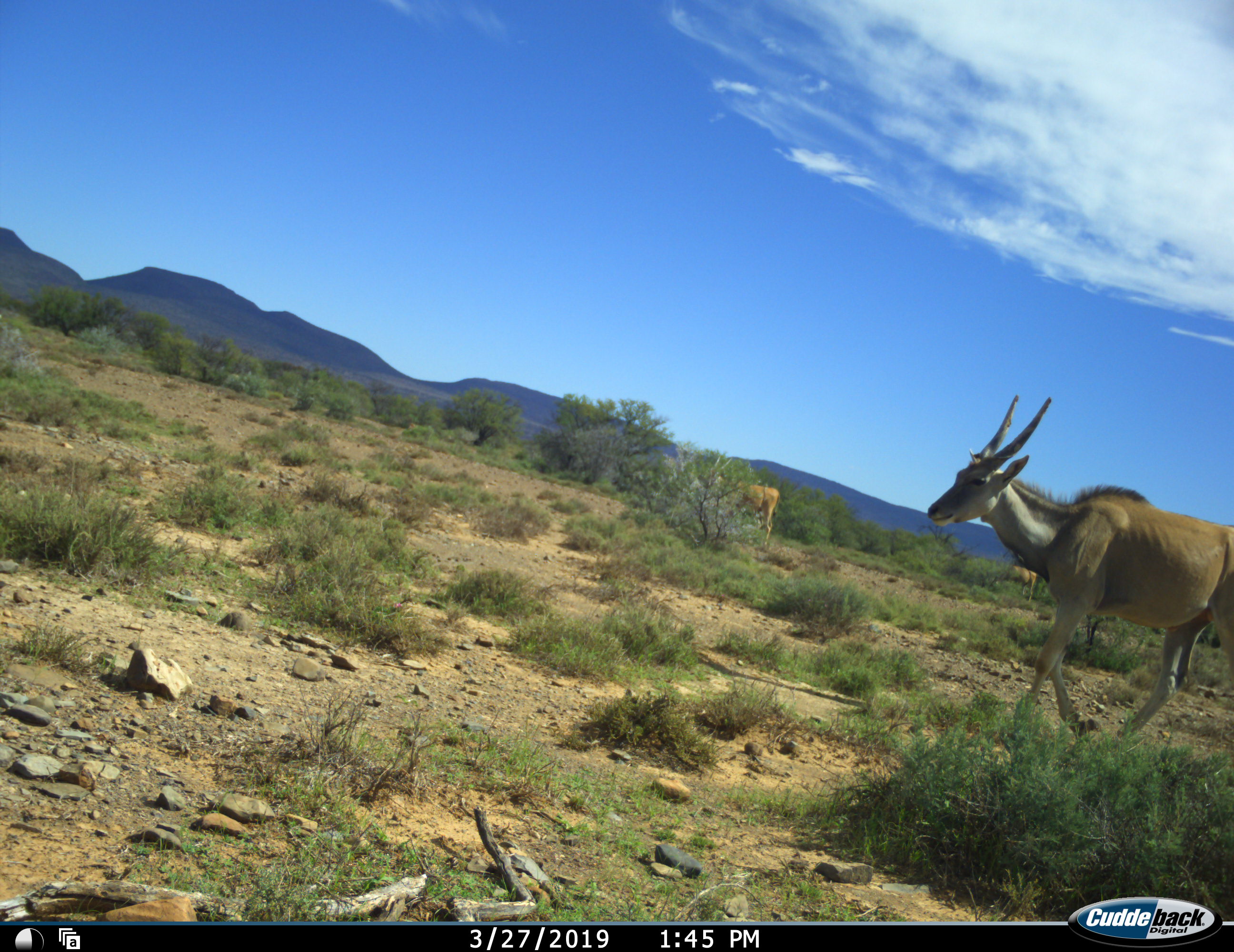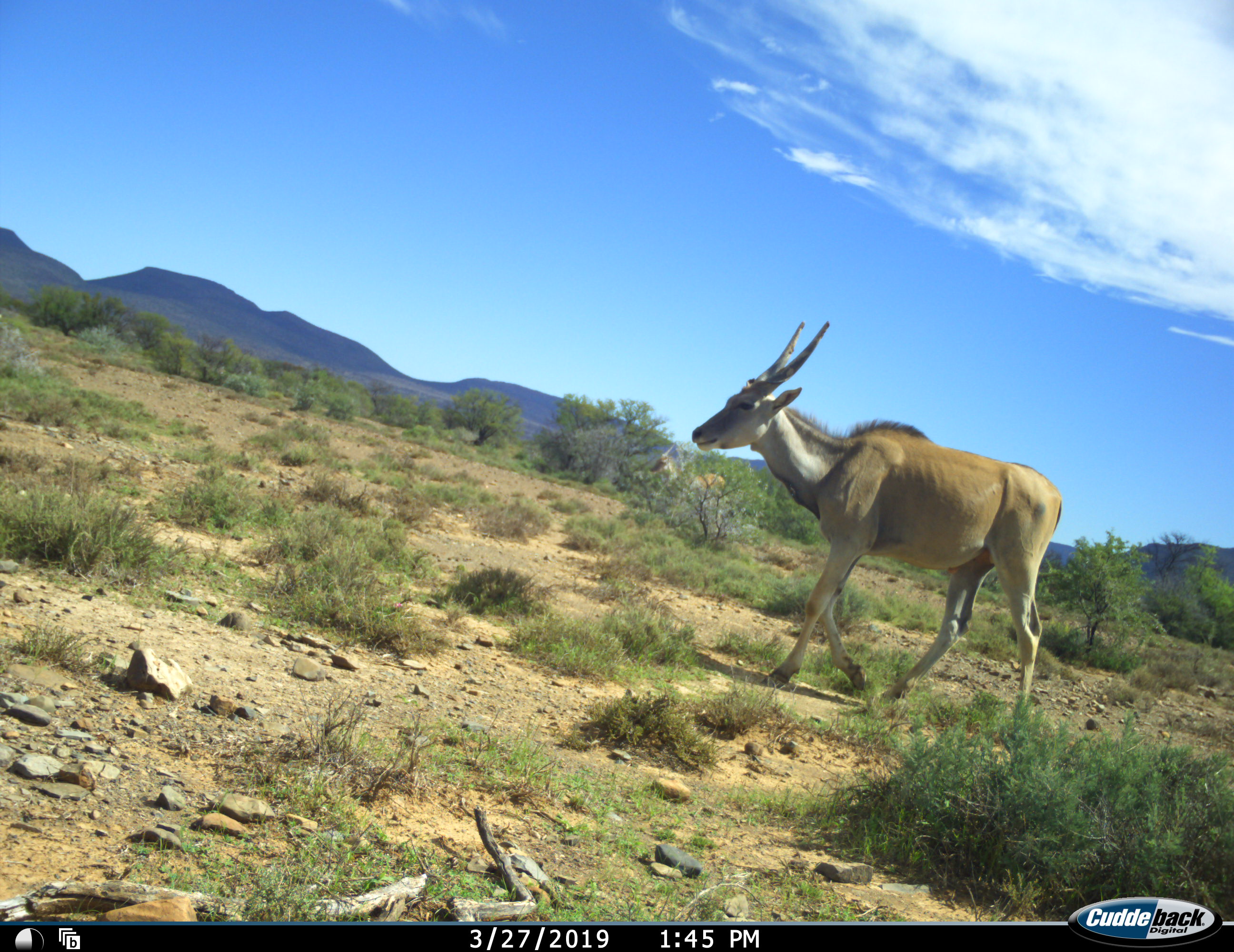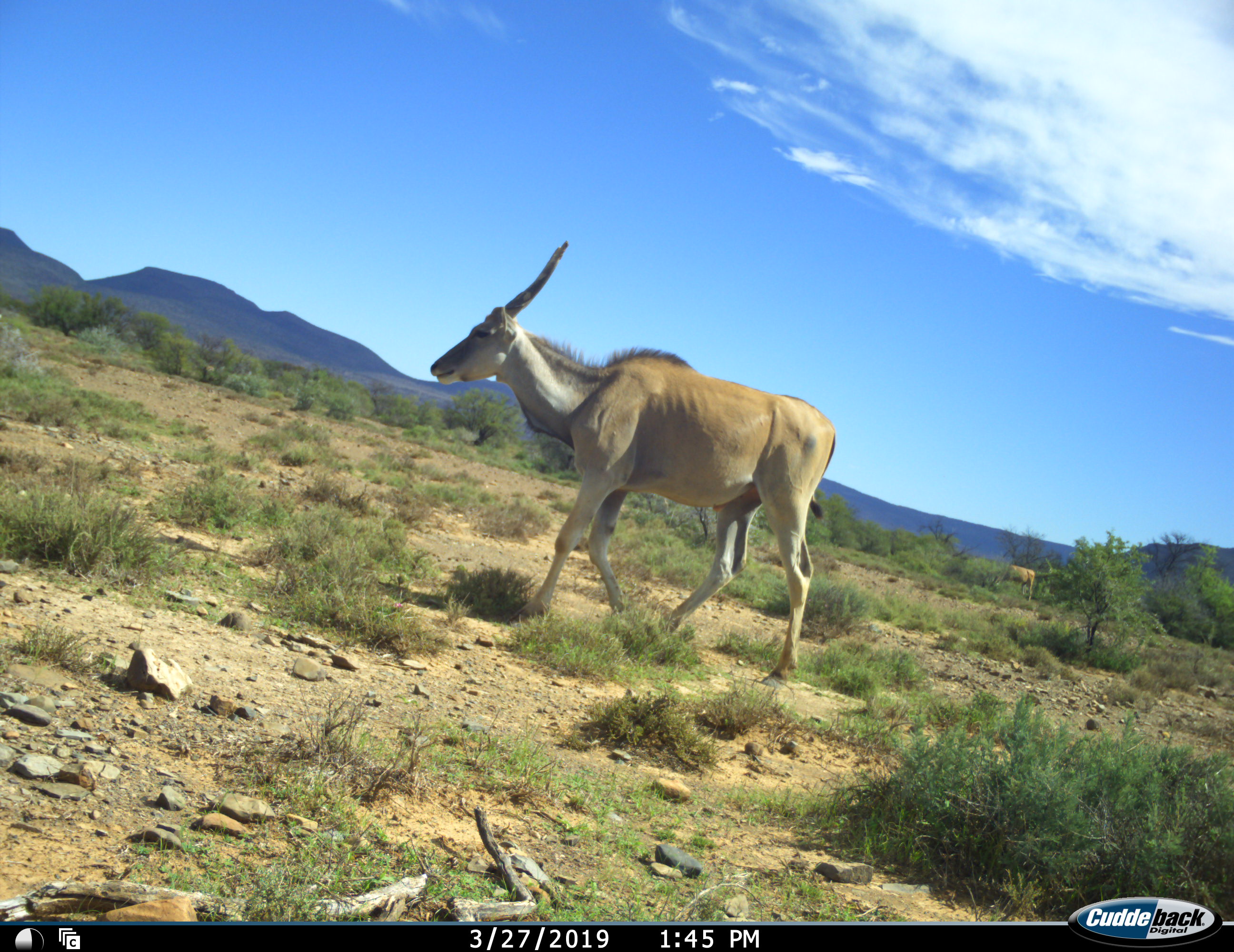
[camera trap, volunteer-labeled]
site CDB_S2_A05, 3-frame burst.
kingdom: Animalia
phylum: Chordata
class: Mammalia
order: Artiodactyla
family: Bovidae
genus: Tragelaphus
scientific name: Tragelaphus oryx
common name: eland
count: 3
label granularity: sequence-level